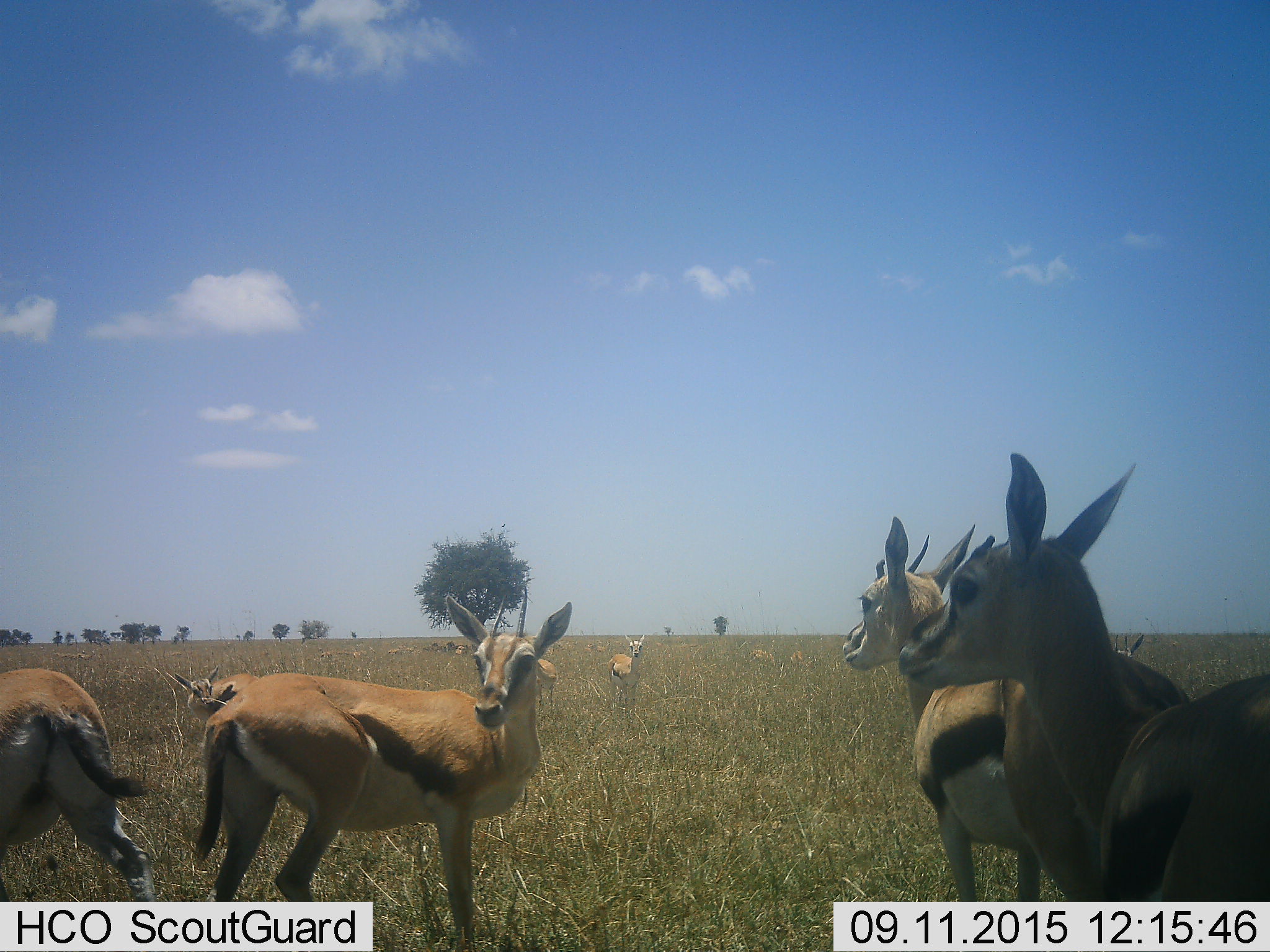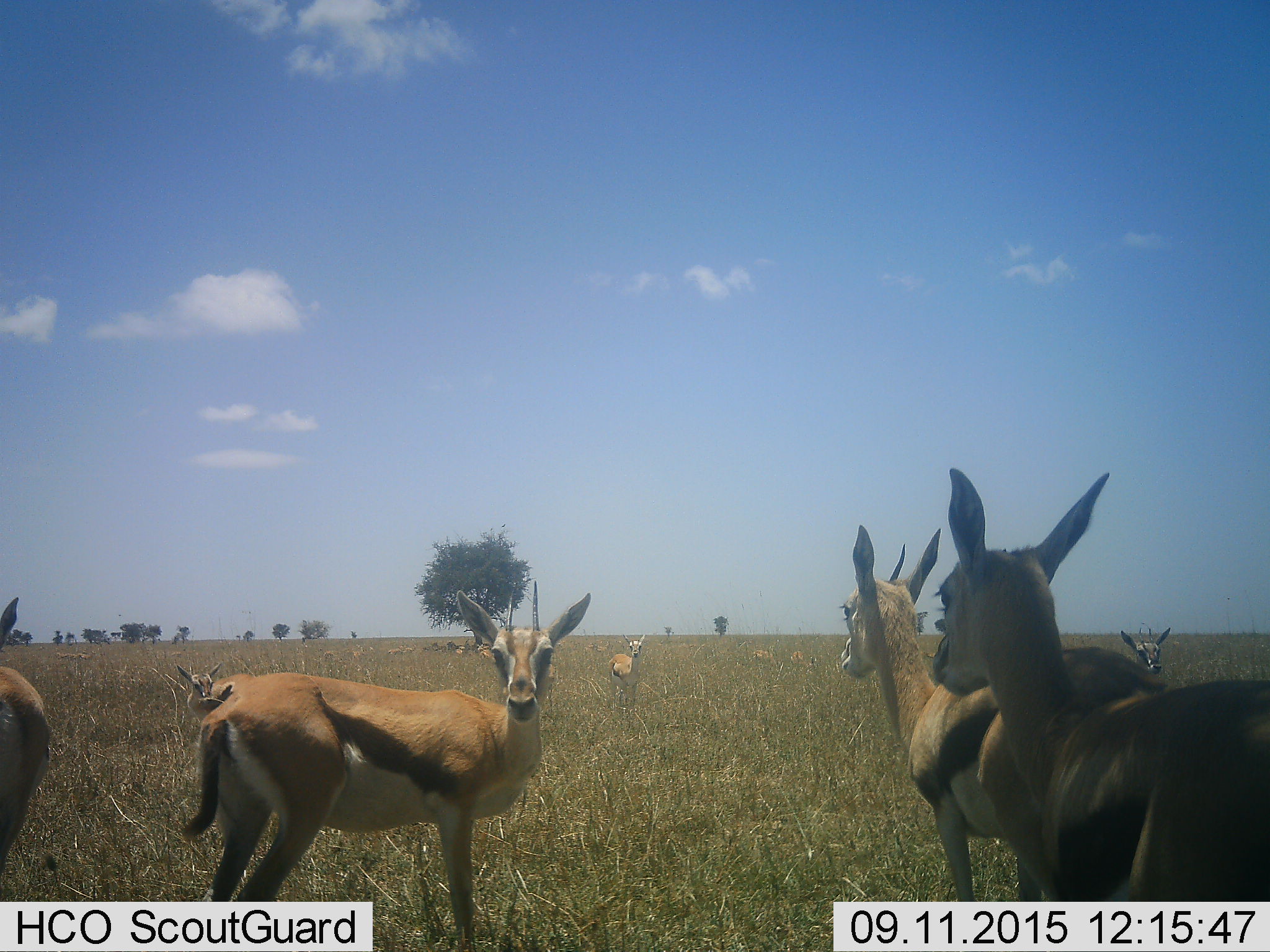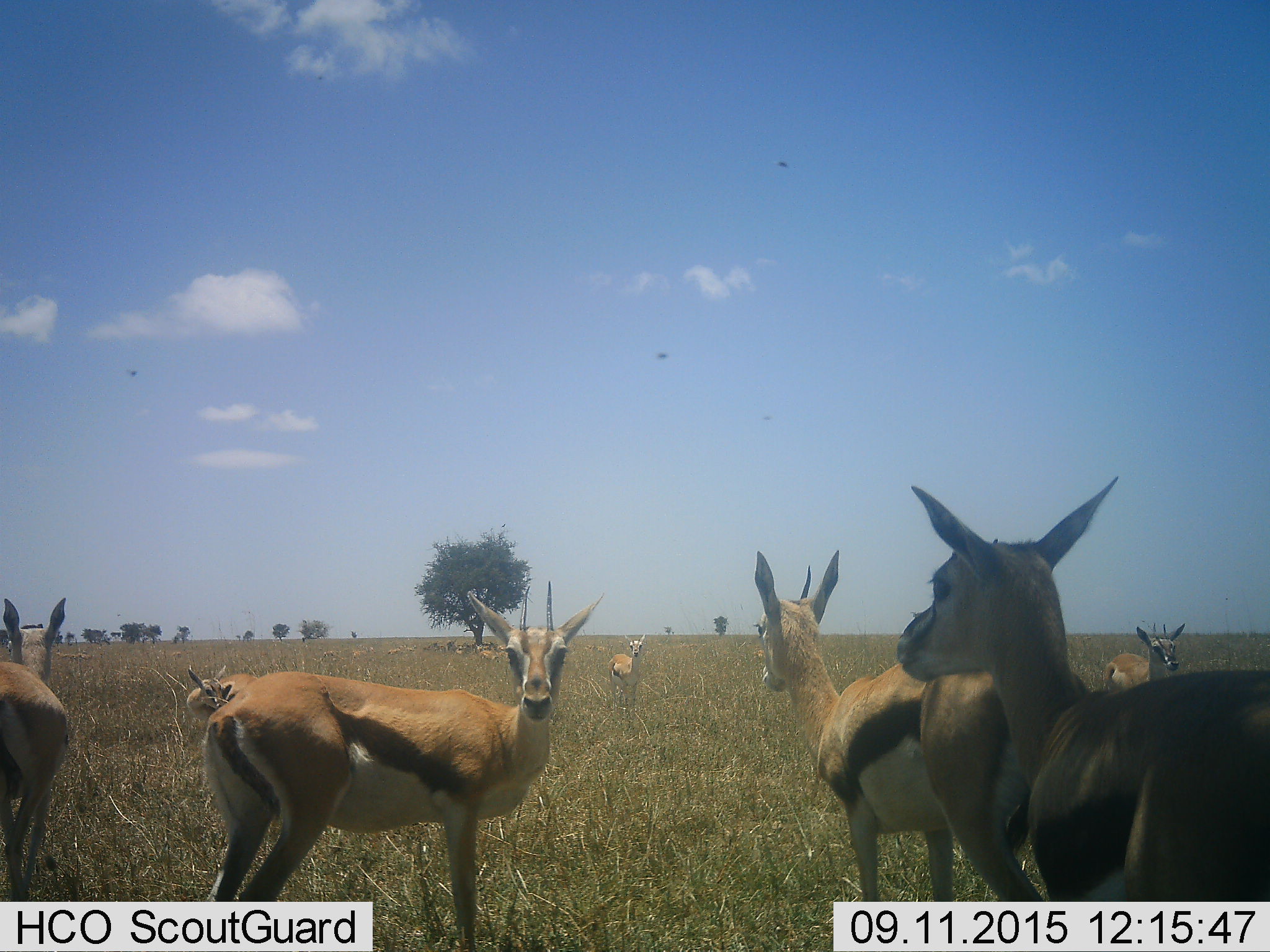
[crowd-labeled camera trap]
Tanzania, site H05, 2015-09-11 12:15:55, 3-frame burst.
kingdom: Animalia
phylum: Chordata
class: Mammalia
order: Artiodactyla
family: Bovidae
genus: Eudorcas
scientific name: Eudorcas thomsonii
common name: thomson's gazelle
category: gazellethomsons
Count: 8.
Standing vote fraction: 100%.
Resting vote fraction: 11%.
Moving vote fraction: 22%.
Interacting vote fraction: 0%.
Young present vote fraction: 11%.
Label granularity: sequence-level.